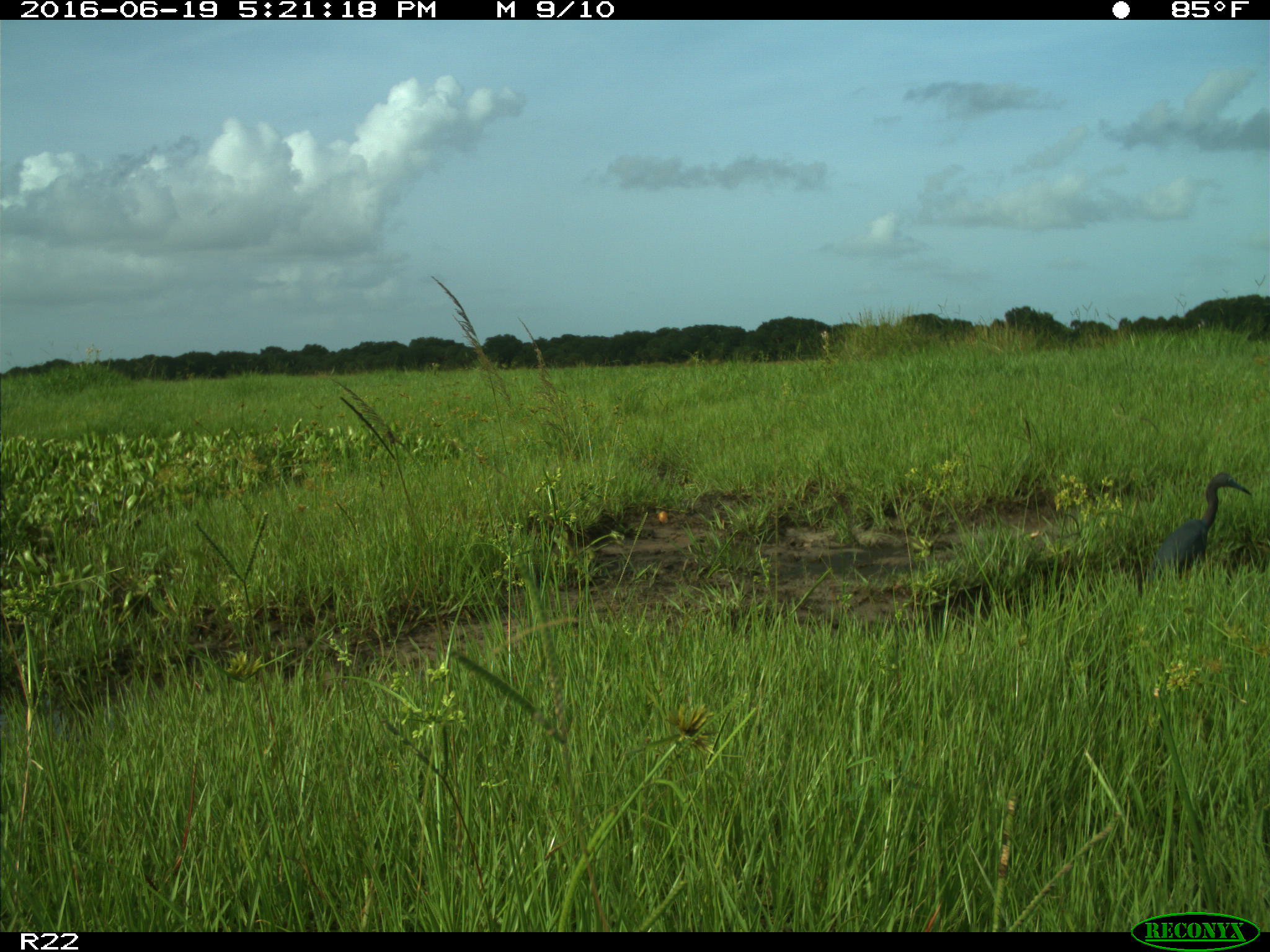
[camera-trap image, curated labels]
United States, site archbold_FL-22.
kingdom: Animalia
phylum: Chordata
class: Aves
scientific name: Aves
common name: birds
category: unidentified bird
Unidentified bird (birds) (Aves).